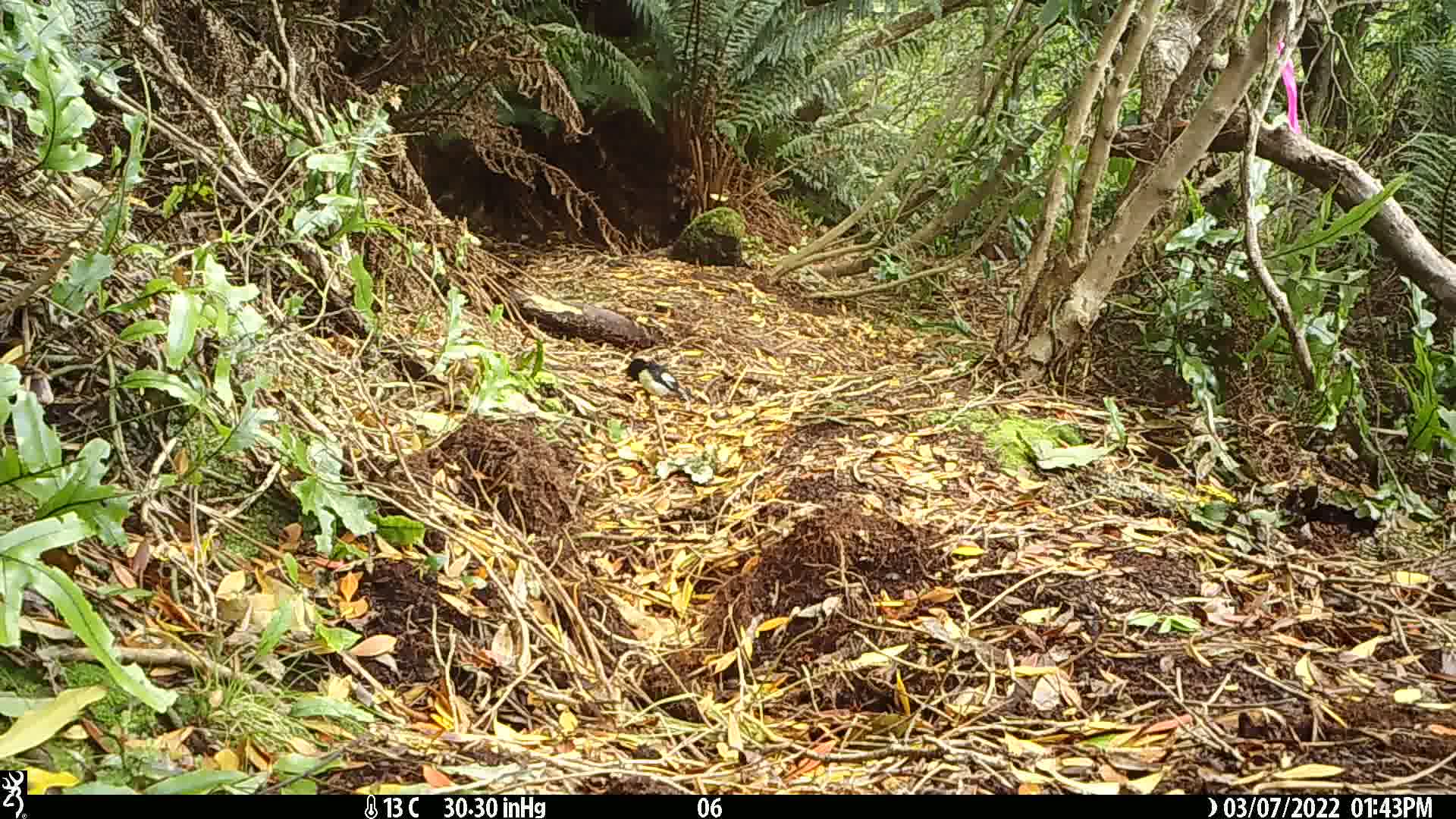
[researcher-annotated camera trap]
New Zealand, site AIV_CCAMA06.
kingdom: Animalia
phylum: Chordata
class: Aves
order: Passeriformes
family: Petroicidae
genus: Petroica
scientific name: Petroica macrocephala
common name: tomtit